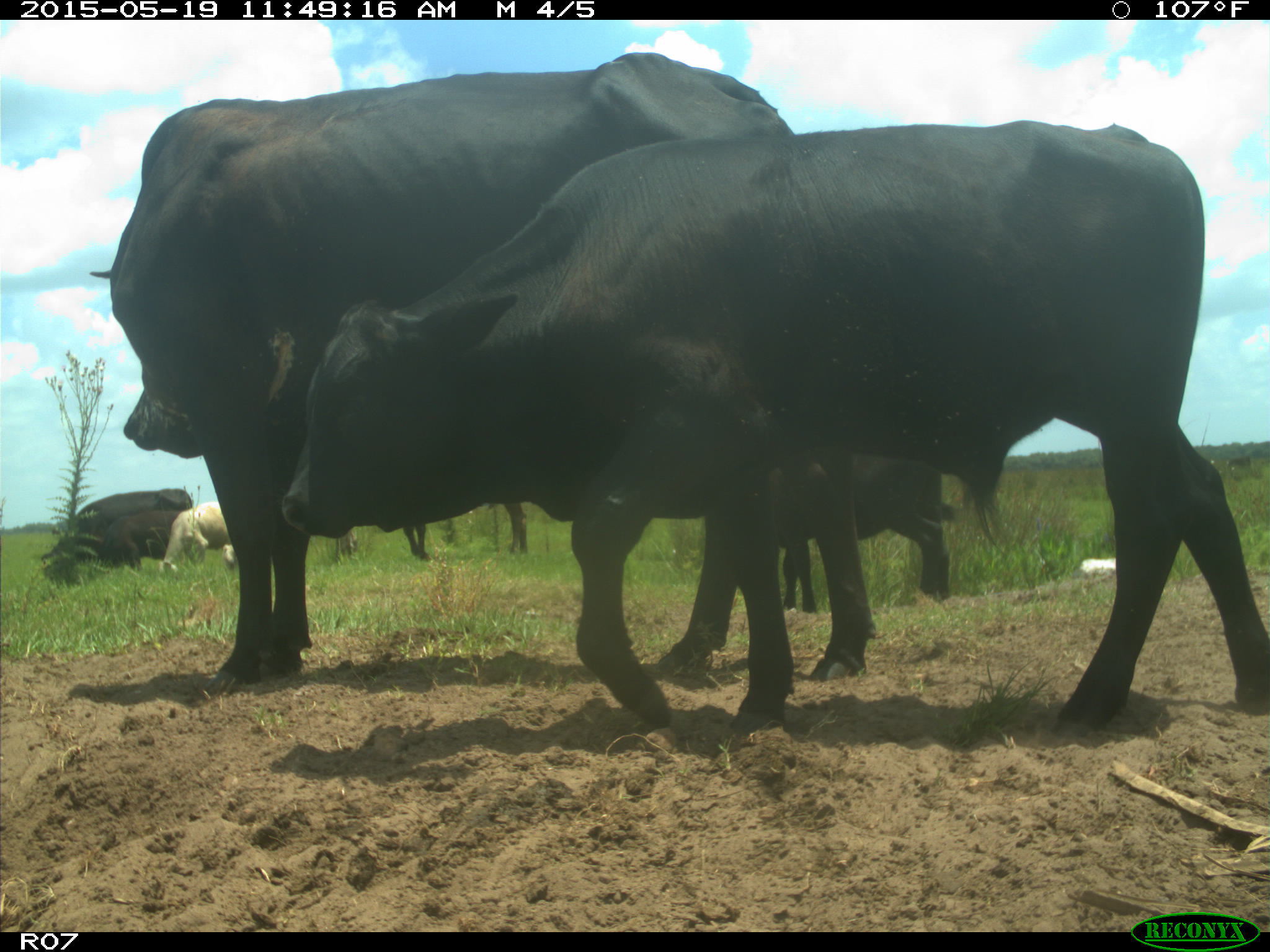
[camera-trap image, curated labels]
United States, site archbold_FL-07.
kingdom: Animalia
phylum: Chordata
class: Mammalia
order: Artiodactyla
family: Bovidae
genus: Bos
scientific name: Bos taurus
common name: domestic cow